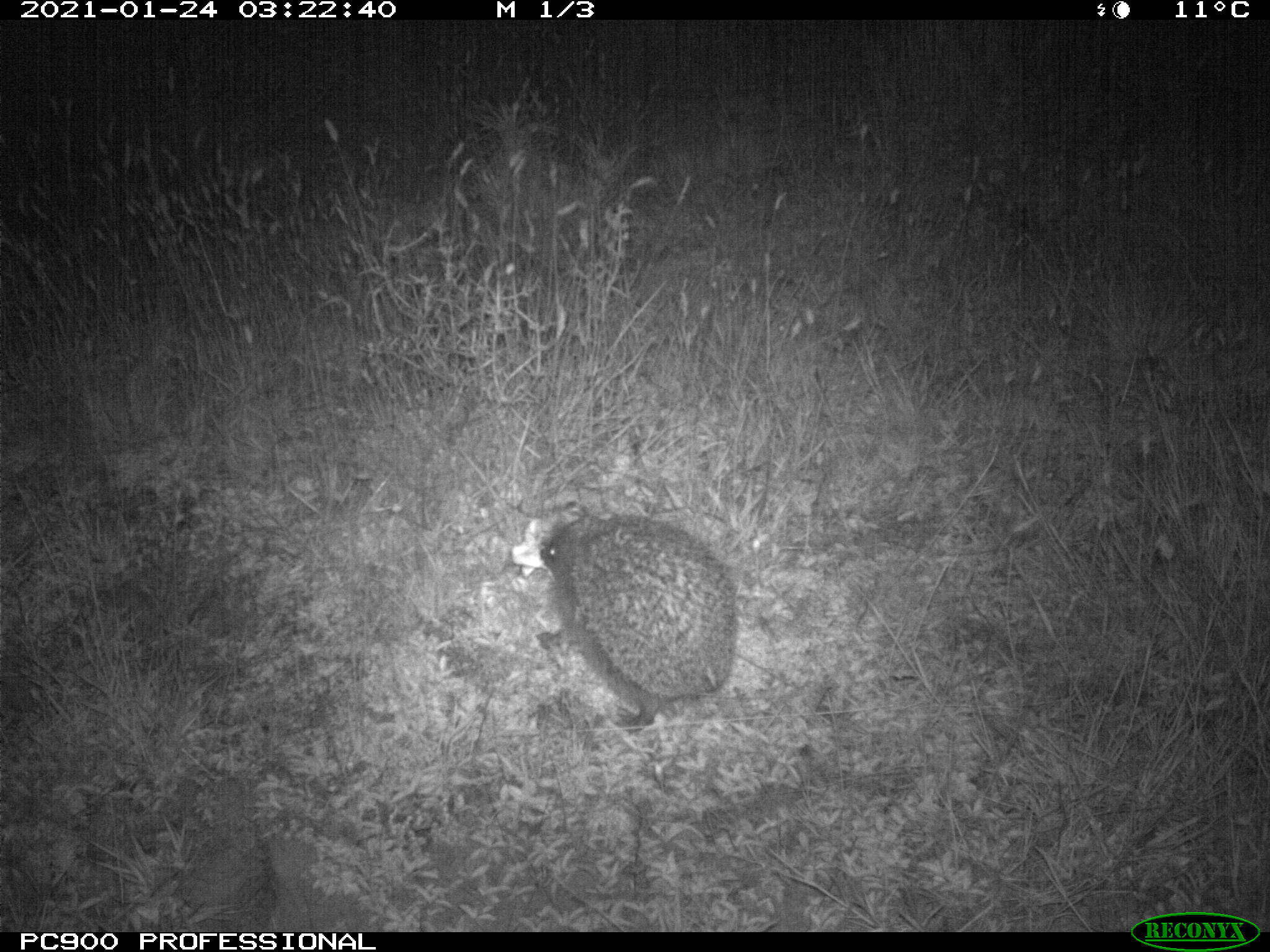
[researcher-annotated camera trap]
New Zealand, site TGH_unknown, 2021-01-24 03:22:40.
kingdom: Animalia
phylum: Chordata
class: Mammalia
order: Eulipotyphla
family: Erinaceidae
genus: Erinaceus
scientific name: Erinaceus europaeus europaeus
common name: european hedgehog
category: hedgehog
Hedgehog (european hedgehog) (Erinaceus europaeus europaeus).